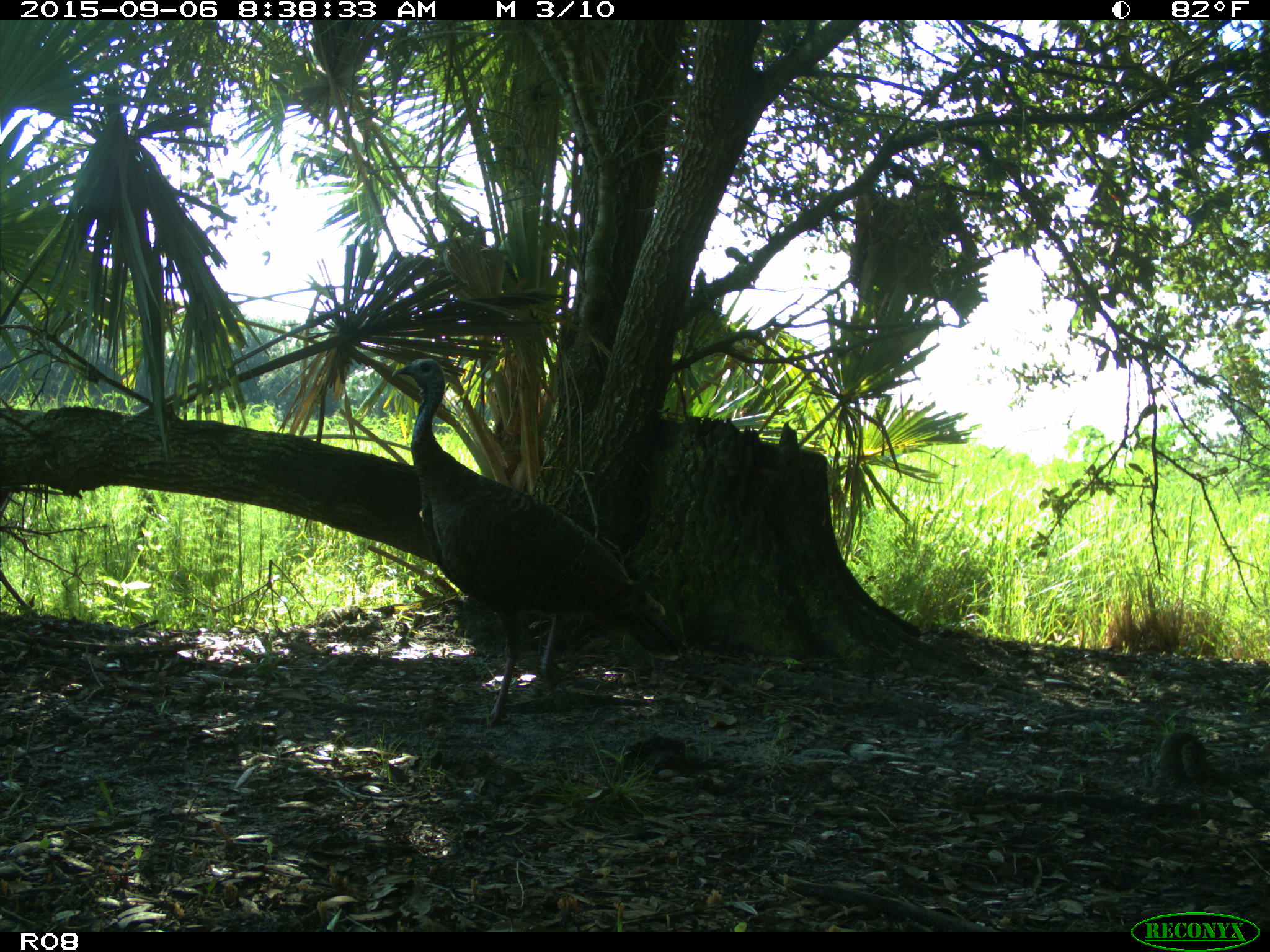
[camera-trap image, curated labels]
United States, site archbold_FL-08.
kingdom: Animalia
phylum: Chordata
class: Aves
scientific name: Aves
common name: birds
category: unidentified bird